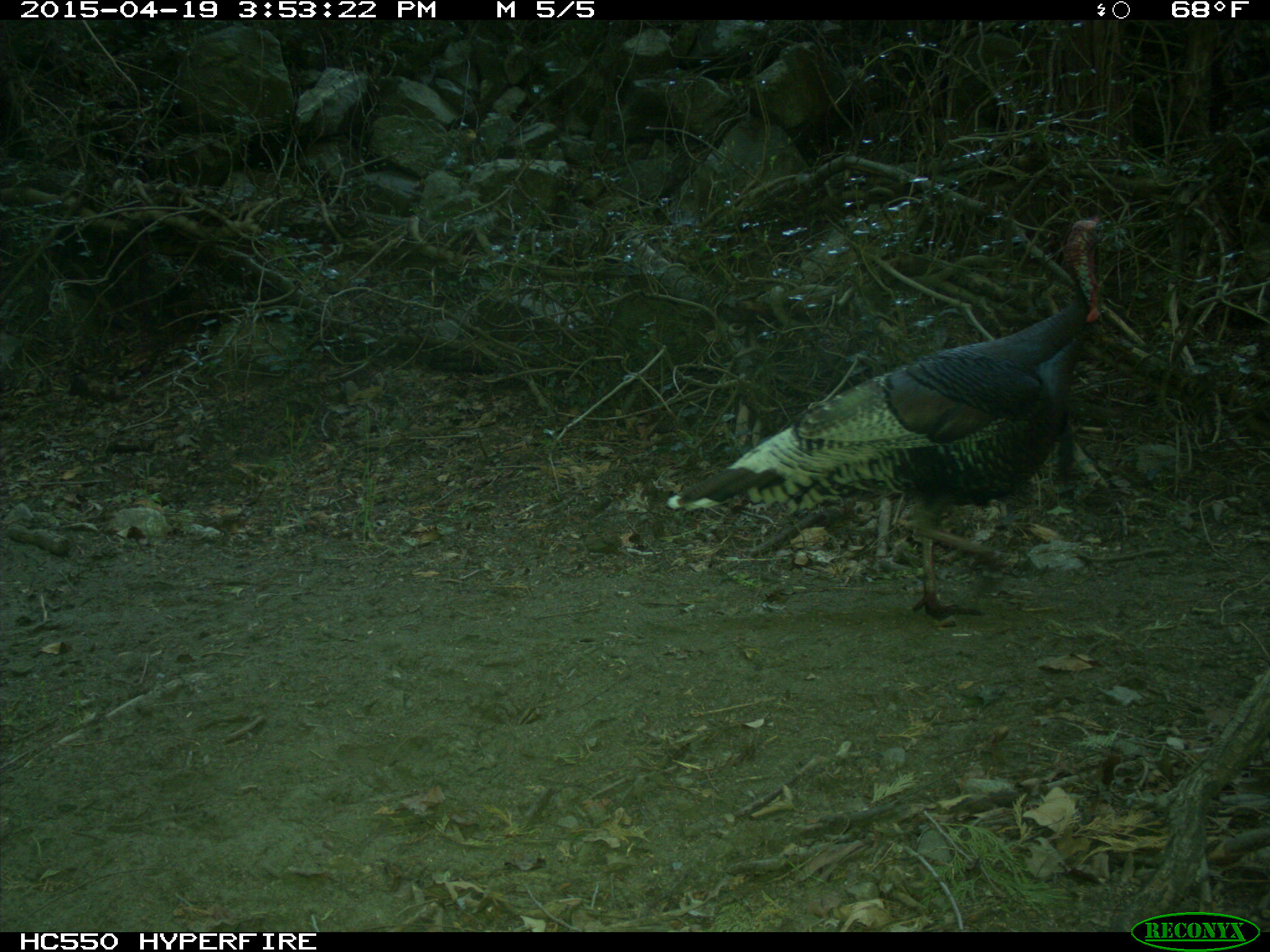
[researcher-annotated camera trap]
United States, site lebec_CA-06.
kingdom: Animalia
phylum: Chordata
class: Aves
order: Galliformes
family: Phasianidae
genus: Meleagris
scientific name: Meleagris gallopavo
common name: wild turkey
Meleagris gallopavo (wild turkey).